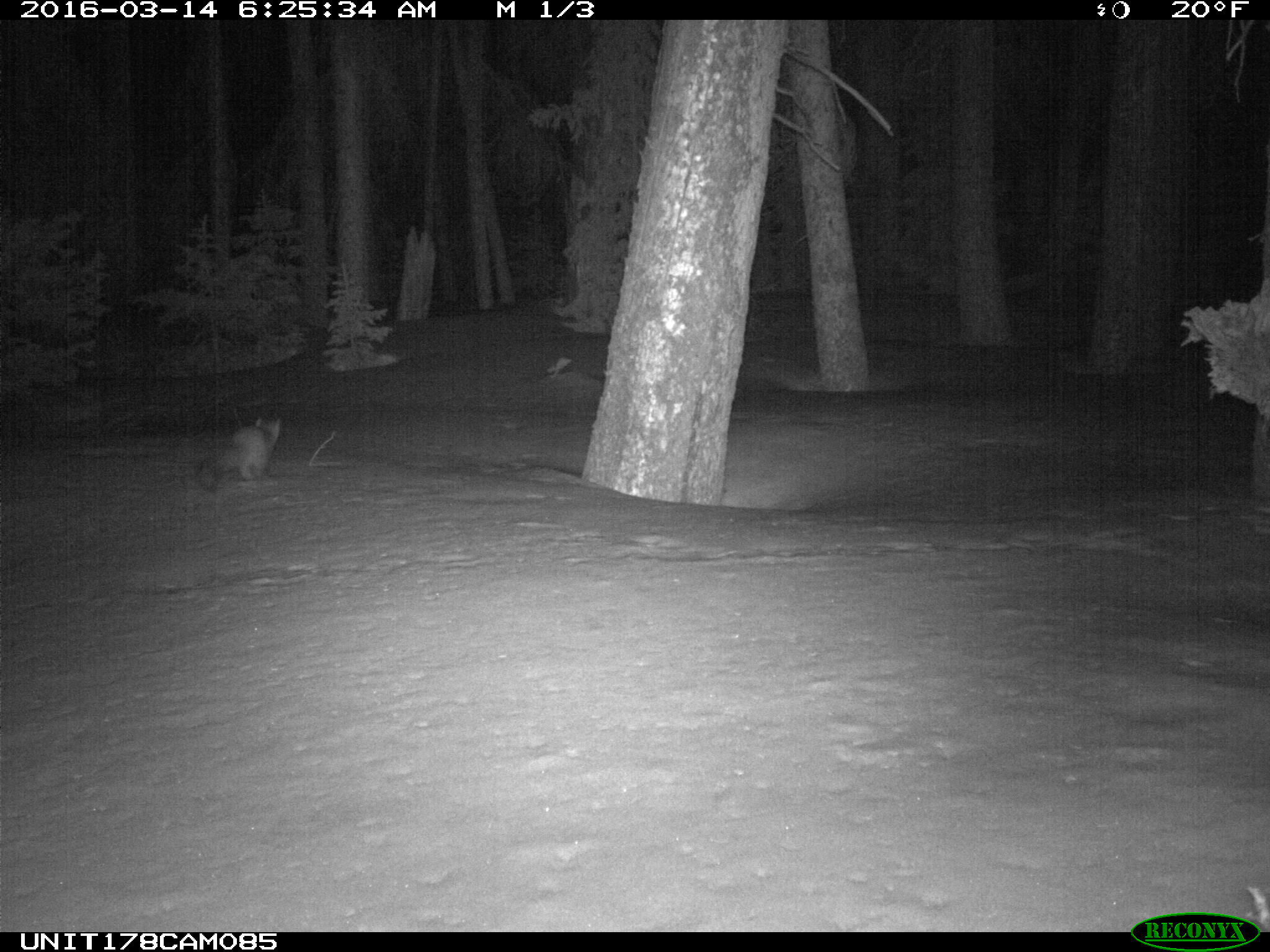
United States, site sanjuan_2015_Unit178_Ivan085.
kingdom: Animalia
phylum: Chordata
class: Mammalia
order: Carnivora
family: Mustelidae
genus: Martes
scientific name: Martes americana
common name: american marten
Martes americana (american marten).